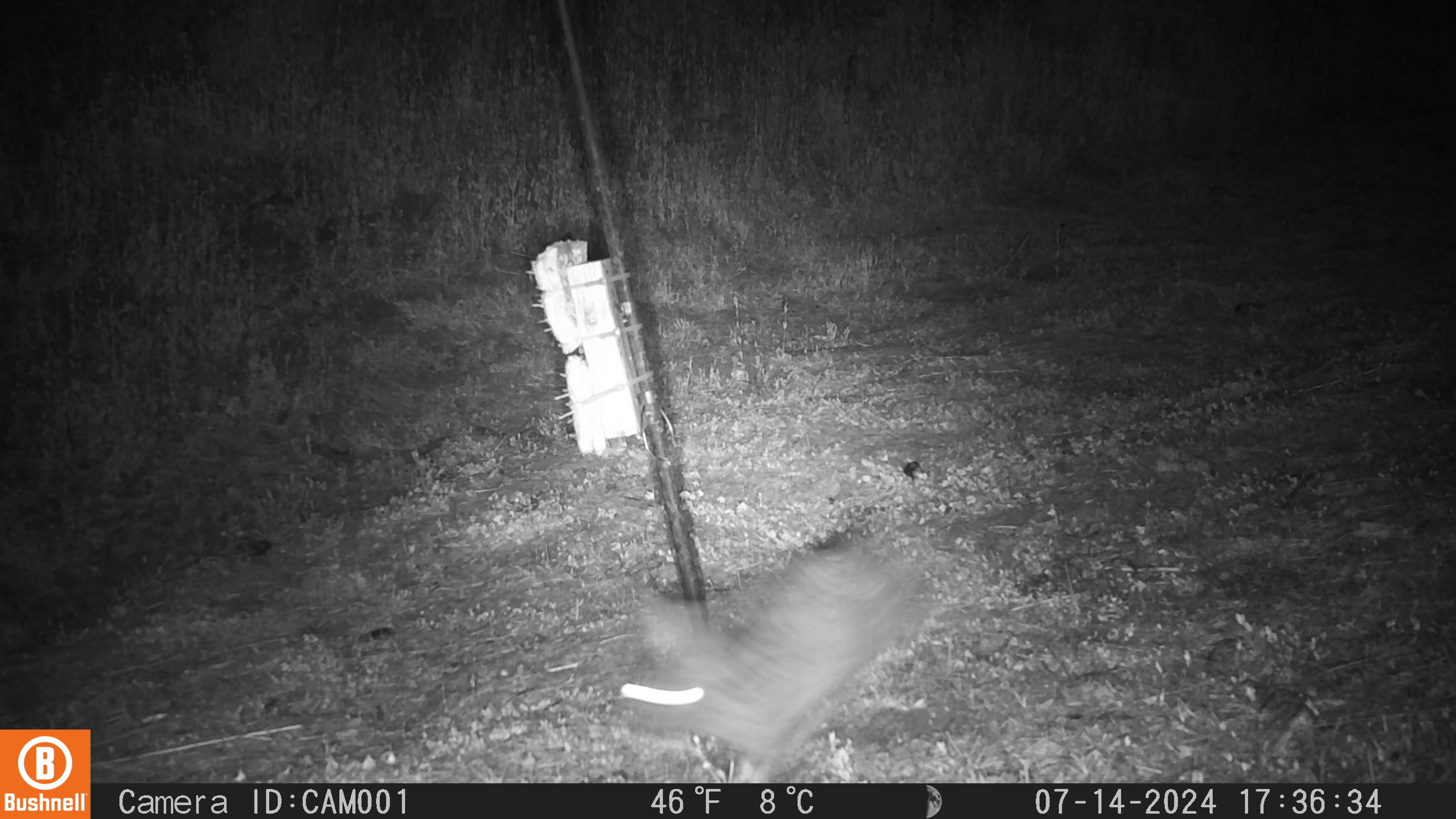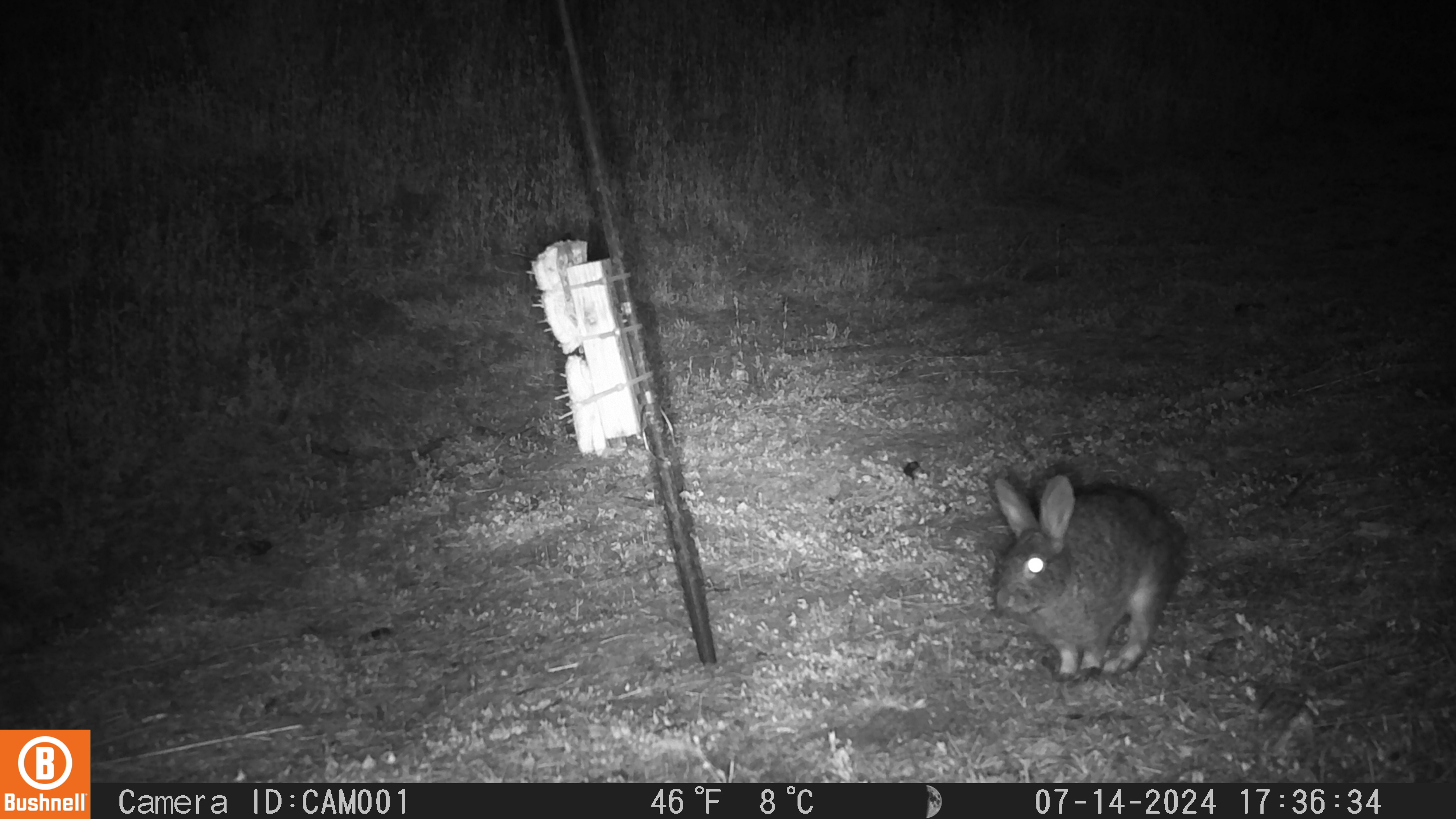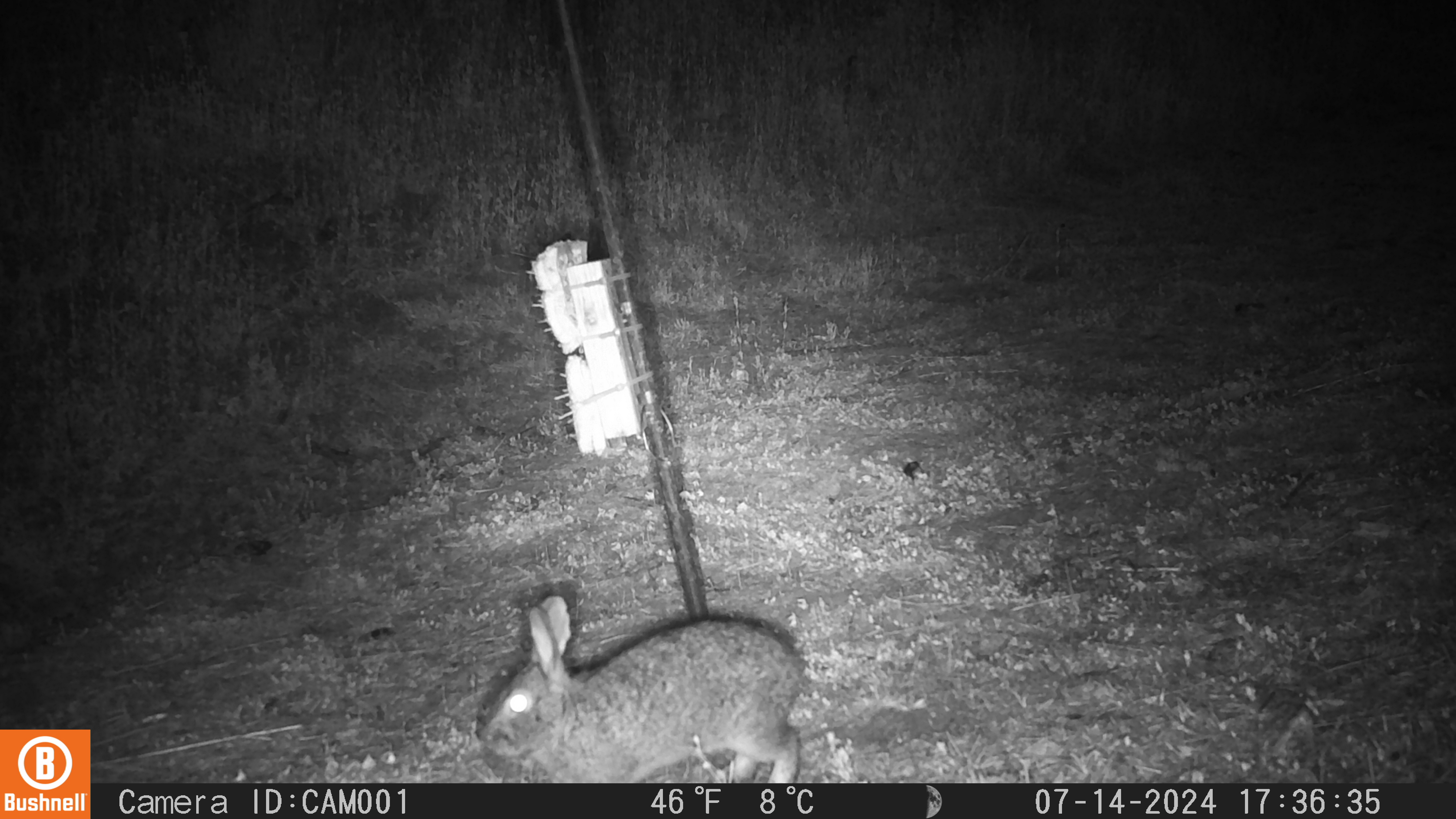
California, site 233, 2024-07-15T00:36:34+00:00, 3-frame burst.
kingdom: Animalia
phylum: Chordata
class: Mammalia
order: Lagomorpha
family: Leporidae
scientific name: Leporidae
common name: rabbit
Rabbit (Leporidae).